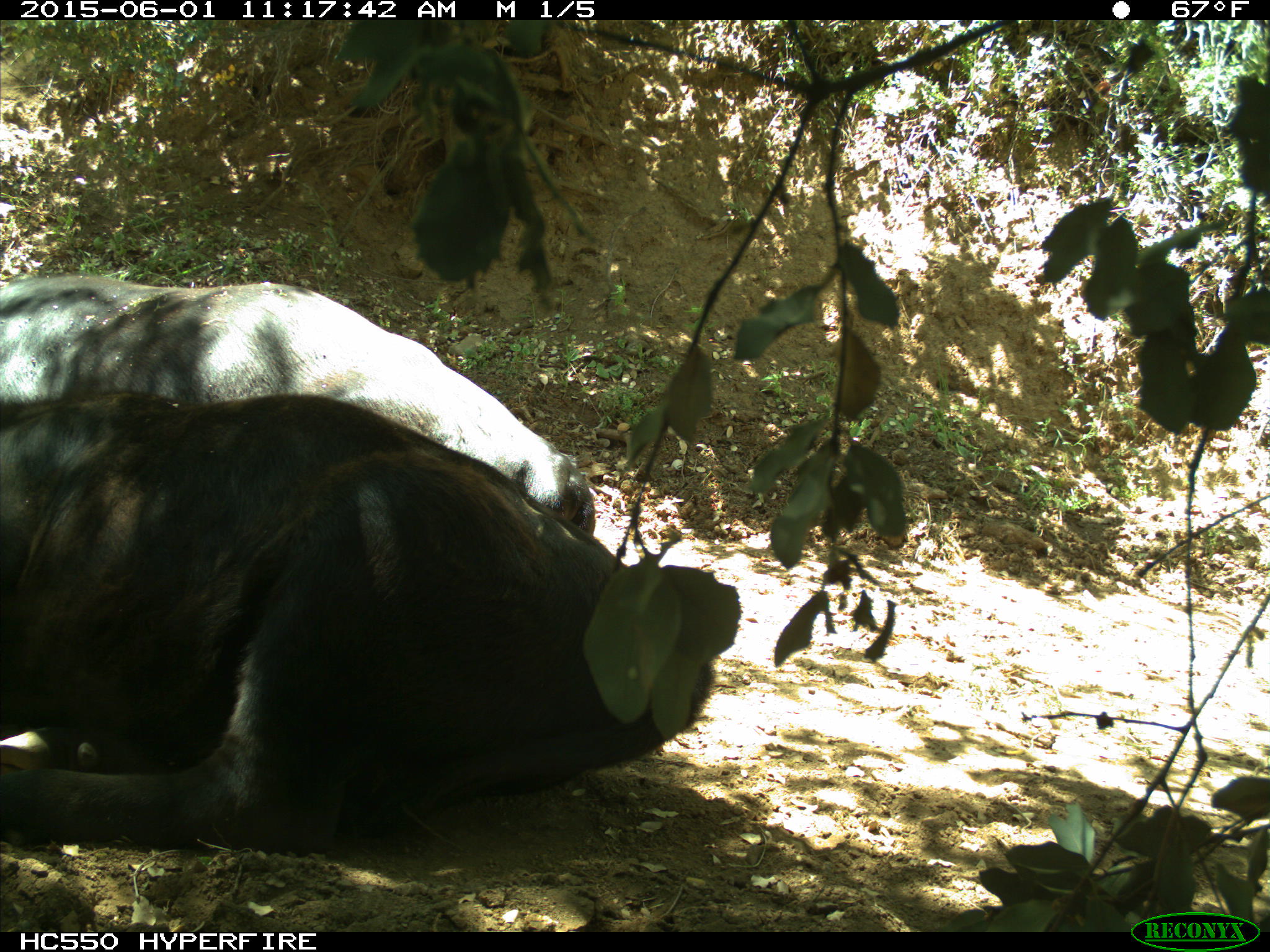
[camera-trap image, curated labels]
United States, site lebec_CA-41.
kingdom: Animalia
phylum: Chordata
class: Mammalia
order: Artiodactyla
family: Bovidae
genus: Bos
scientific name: Bos taurus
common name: domestic cow